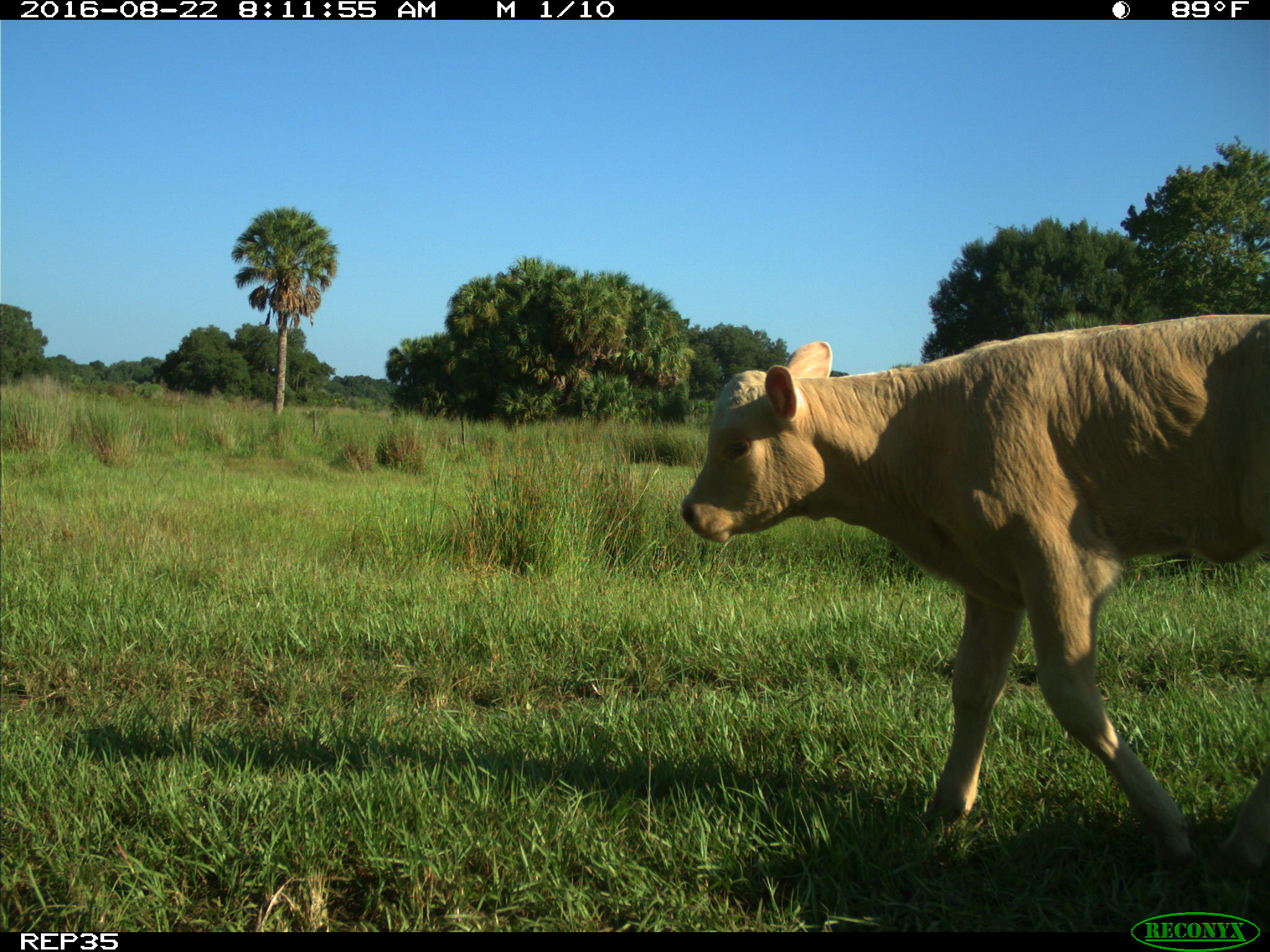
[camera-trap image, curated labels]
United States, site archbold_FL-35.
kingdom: Animalia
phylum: Chordata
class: Mammalia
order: Artiodactyla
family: Bovidae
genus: Bos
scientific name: Bos taurus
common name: domestic cow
Bos taurus (domestic cow).